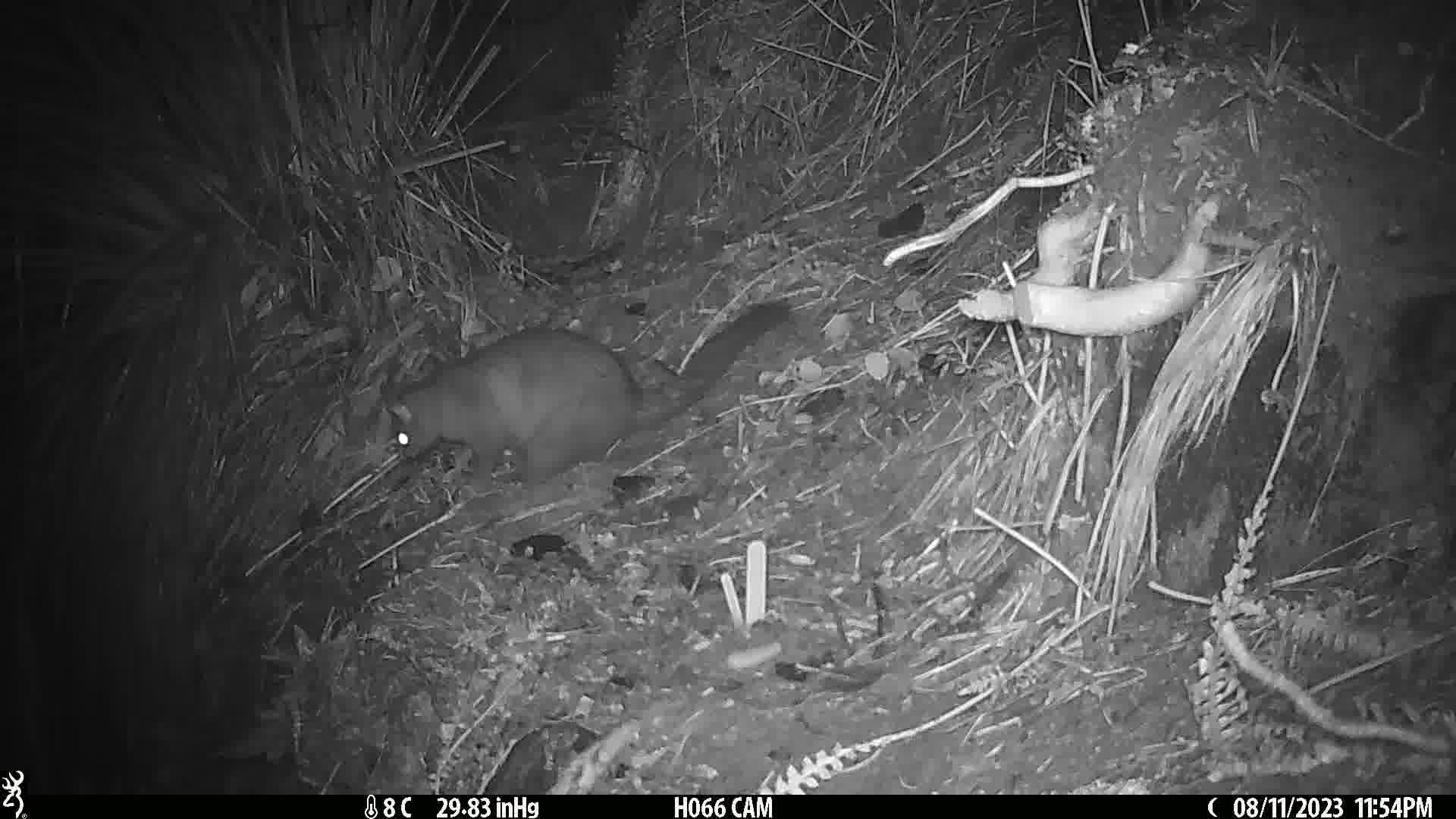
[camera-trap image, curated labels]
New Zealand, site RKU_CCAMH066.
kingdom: Animalia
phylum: Chordata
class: Mammalia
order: Diprotodontia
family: Phalangeridae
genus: Trichosurus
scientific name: Trichosurus vulpecula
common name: common brushtail possum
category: possum